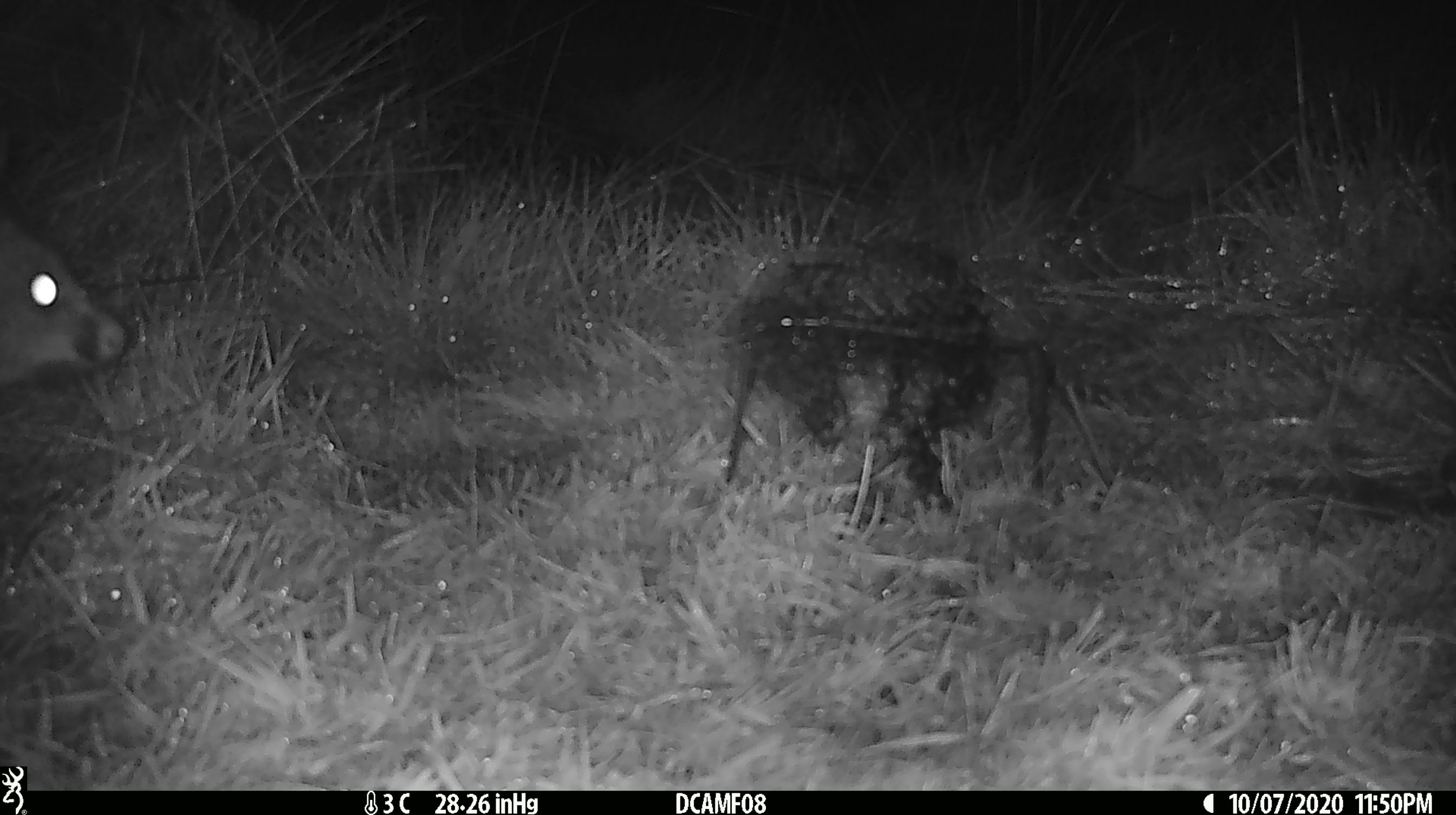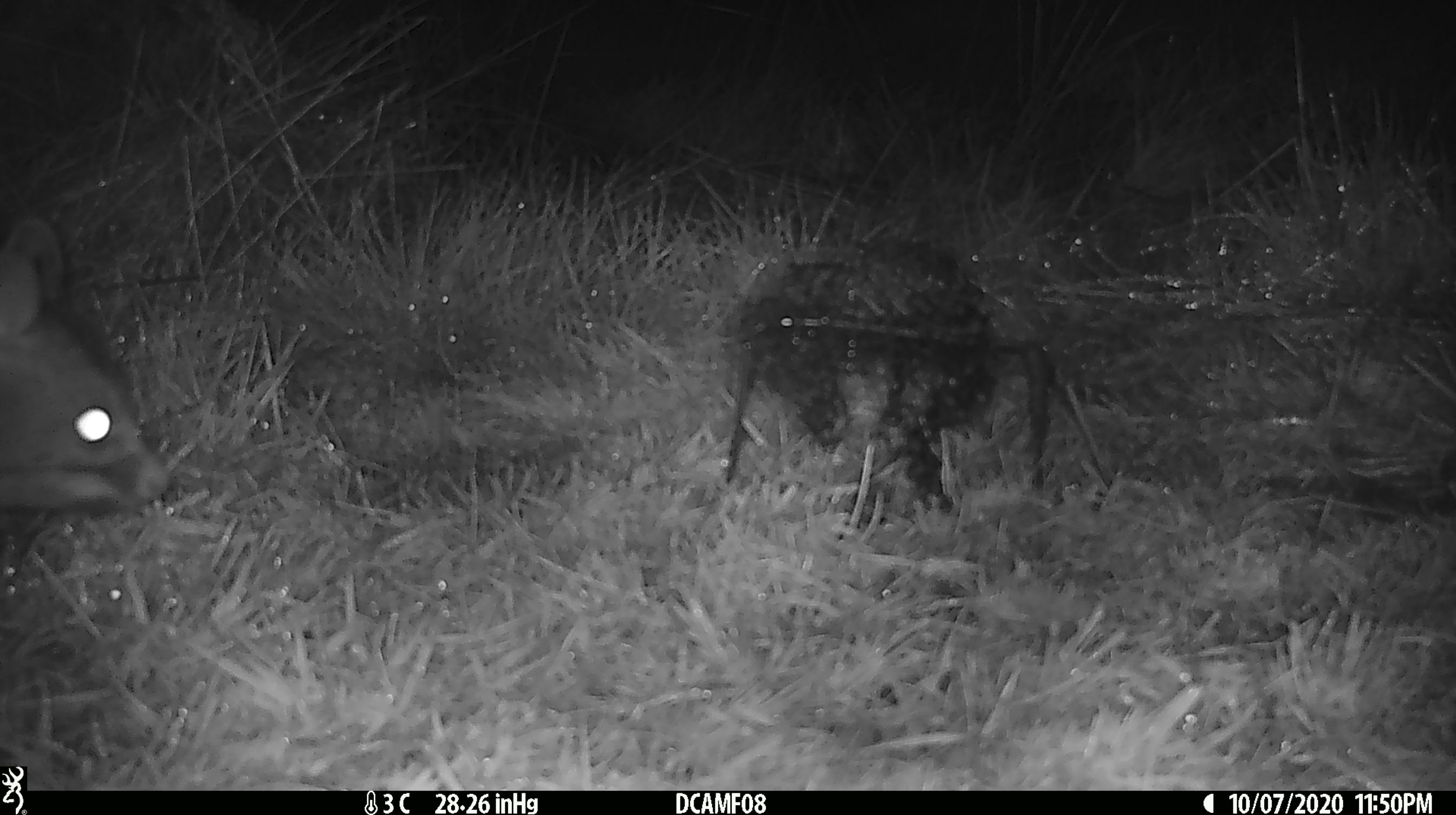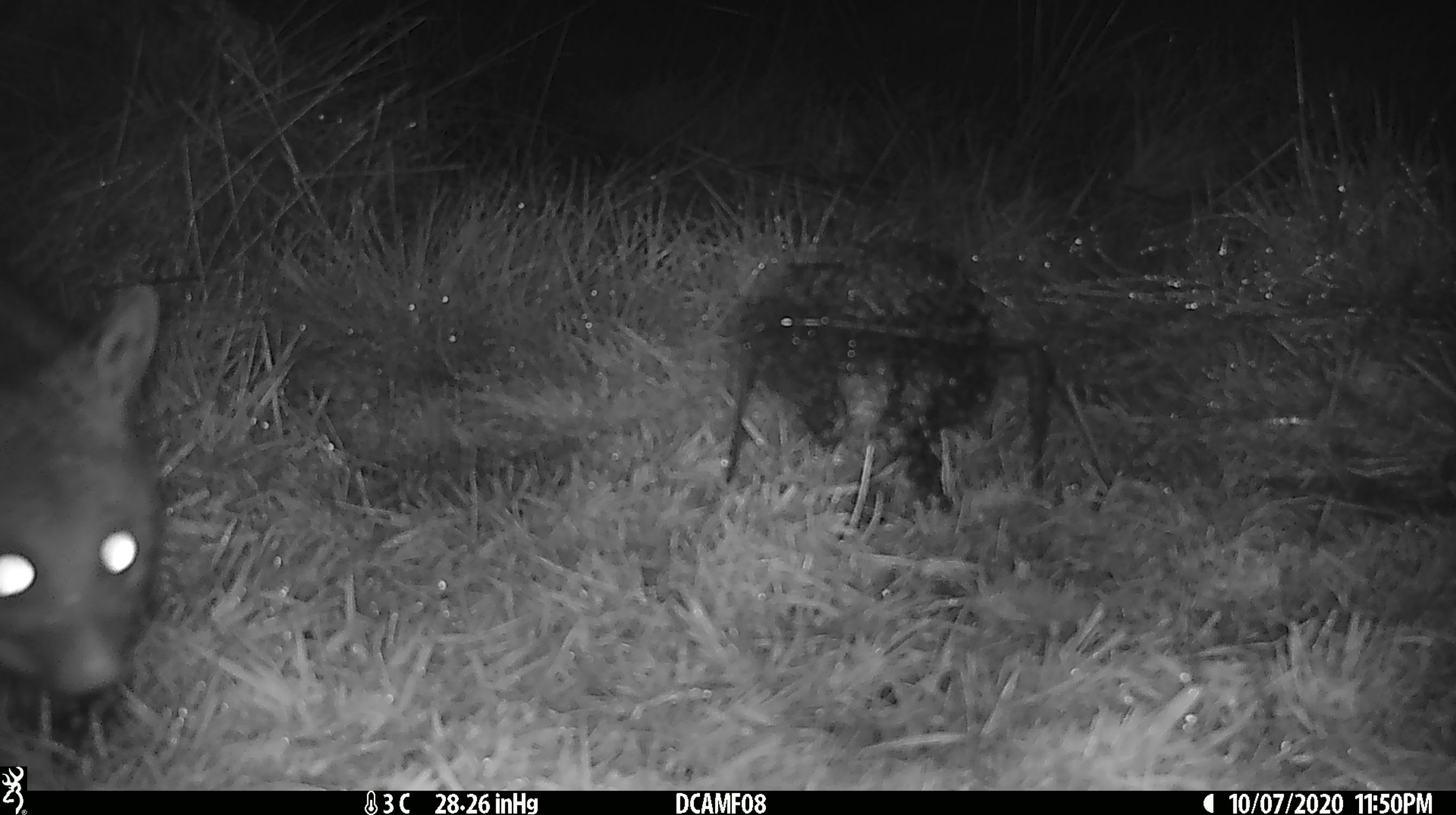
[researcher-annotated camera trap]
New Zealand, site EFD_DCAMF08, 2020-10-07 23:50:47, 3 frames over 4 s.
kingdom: Animalia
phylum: Chordata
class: Mammalia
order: Diprotodontia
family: Phalangeridae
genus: Trichosurus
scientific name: Trichosurus vulpecula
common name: common brushtail possum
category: possum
Possum (common brushtail possum) (Trichosurus vulpecula).